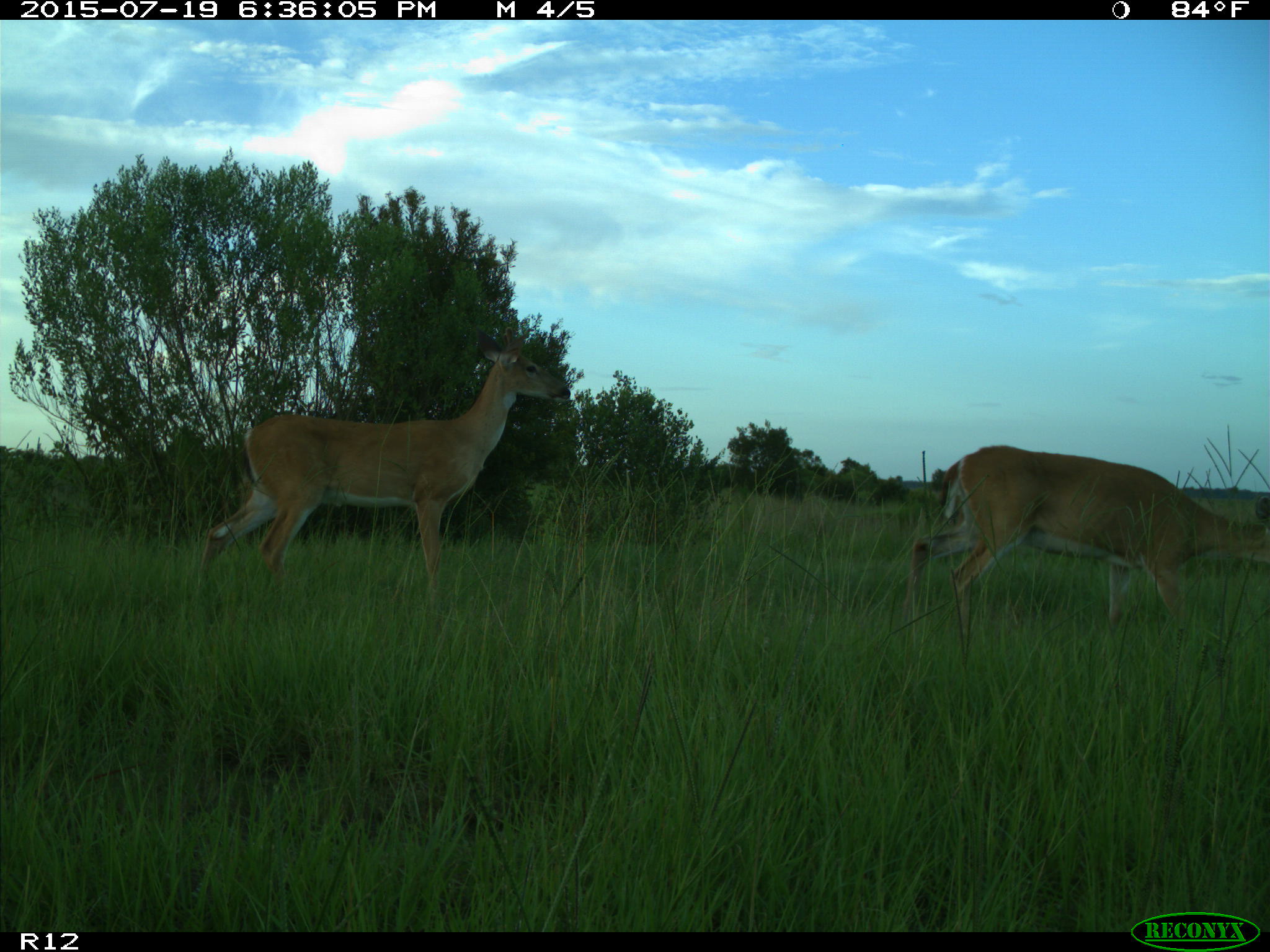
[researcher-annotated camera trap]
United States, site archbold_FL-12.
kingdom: Animalia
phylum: Chordata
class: Mammalia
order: Artiodactyla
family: Cervidae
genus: Odocoileus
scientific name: Odocoileus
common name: deer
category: unidentified deer